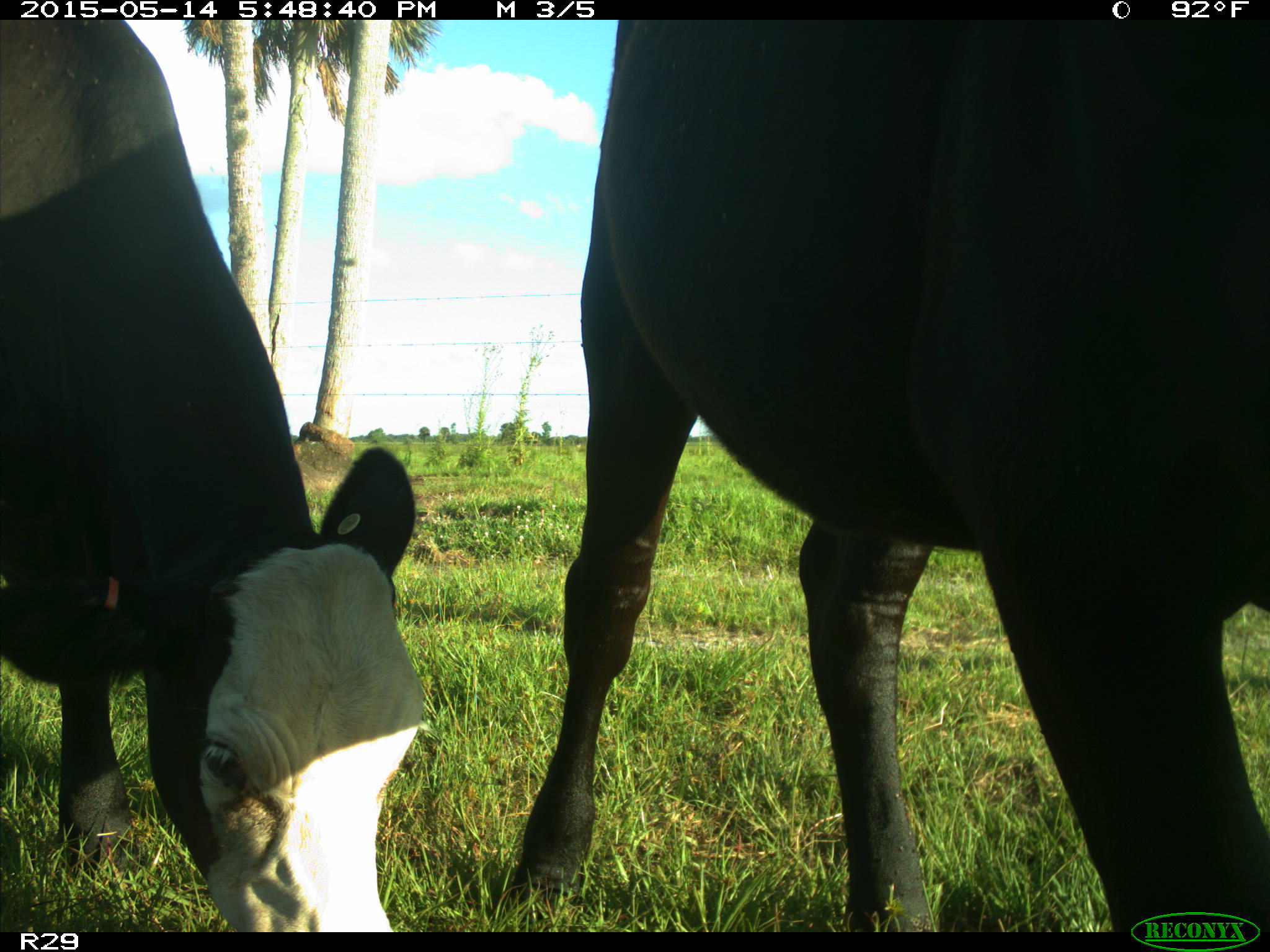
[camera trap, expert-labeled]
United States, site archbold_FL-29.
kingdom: Animalia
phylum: Chordata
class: Mammalia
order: Artiodactyla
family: Bovidae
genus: Bos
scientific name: Bos taurus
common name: domestic cow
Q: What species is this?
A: Bos taurus (domestic cow).